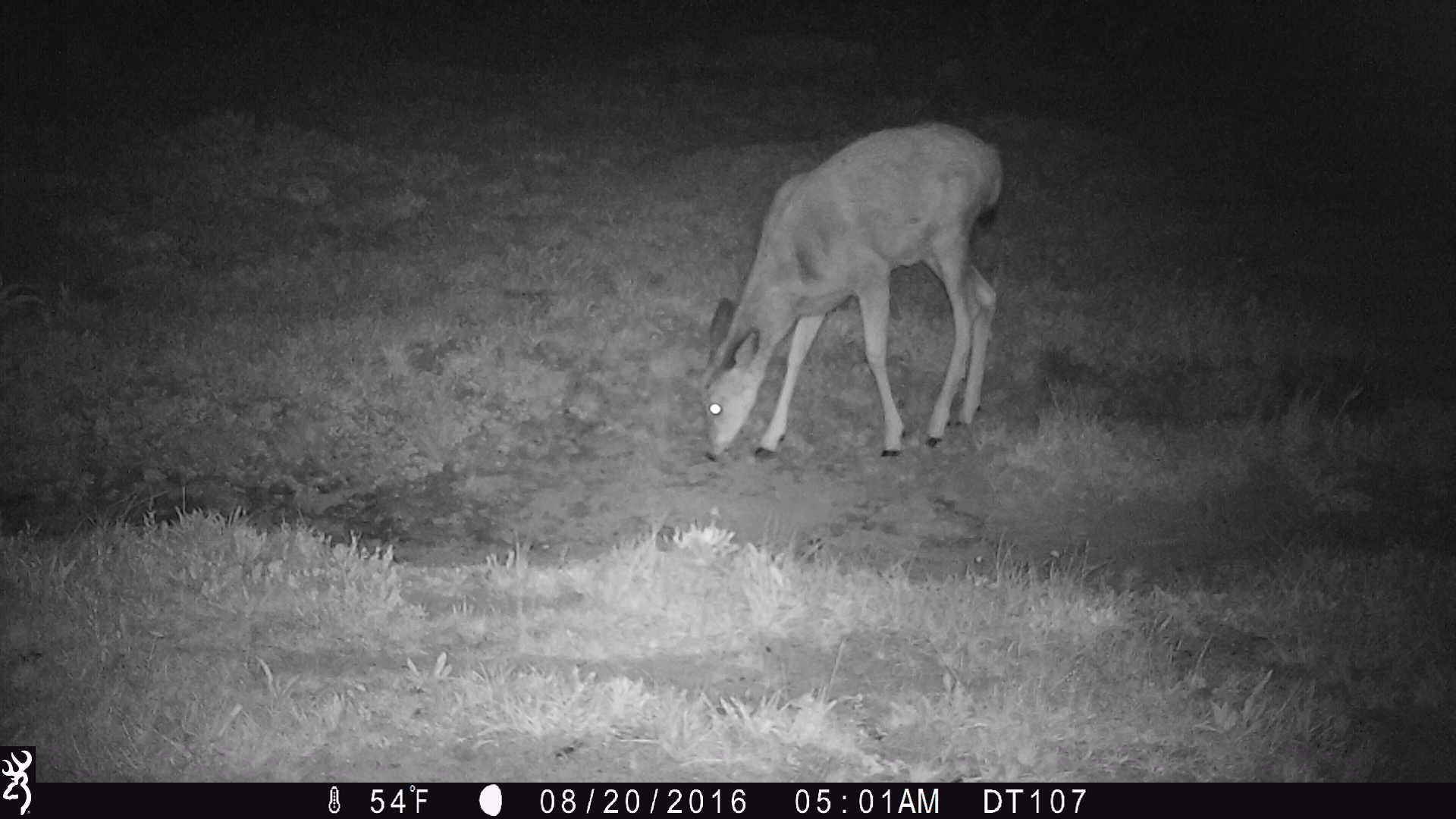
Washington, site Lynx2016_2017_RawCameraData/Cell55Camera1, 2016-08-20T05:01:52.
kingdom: Animalia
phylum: Chordata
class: Mammalia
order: Artiodactyla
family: Cervidae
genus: Odocoileus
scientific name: Odocoileus hemionus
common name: mule deer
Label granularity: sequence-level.